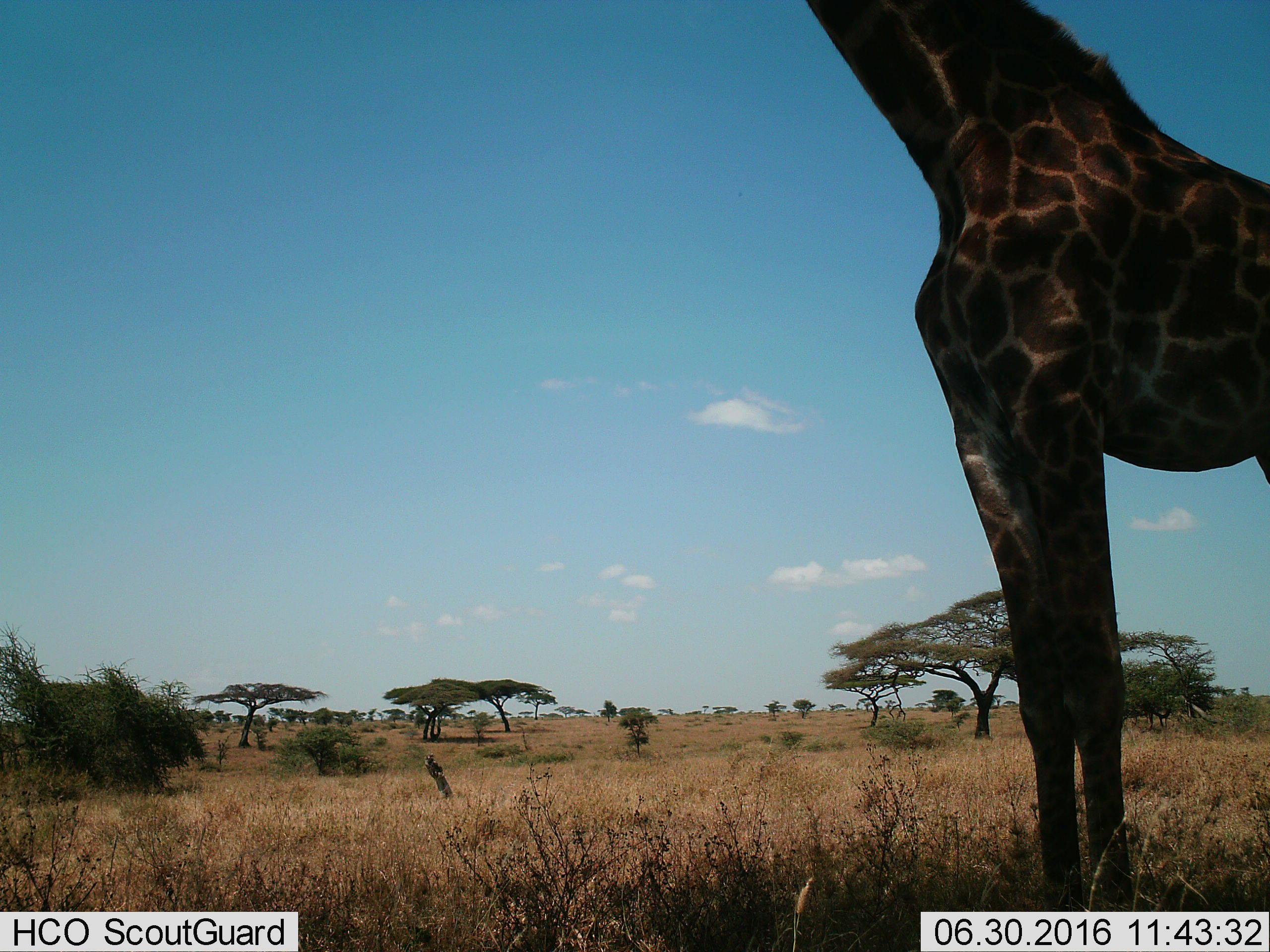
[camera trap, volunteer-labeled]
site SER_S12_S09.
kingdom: Animalia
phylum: Chordata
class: Mammalia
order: Artiodactyla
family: Giraffidae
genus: Giraffa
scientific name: Giraffa camelopardalis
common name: giraffe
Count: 1.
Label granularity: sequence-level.